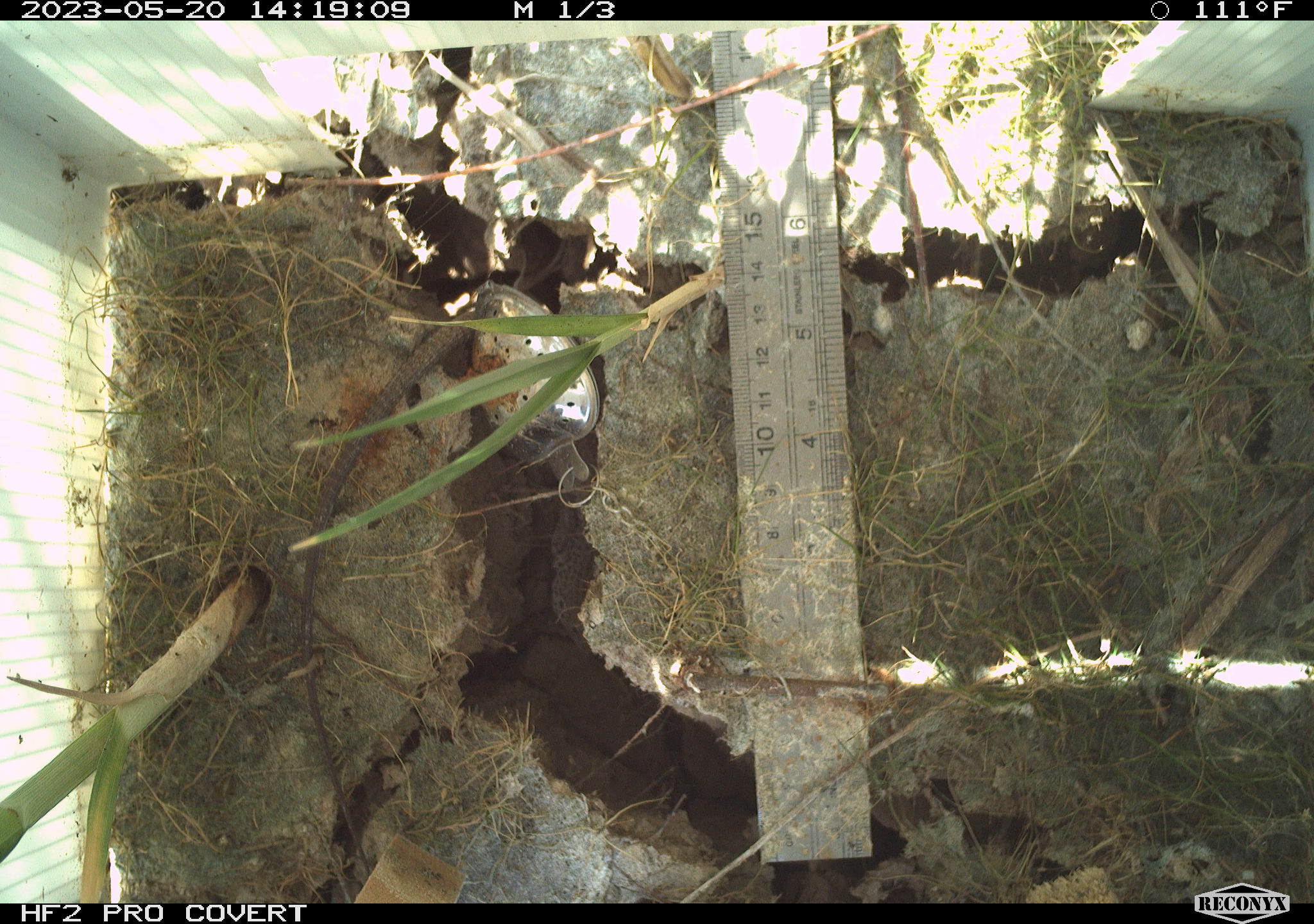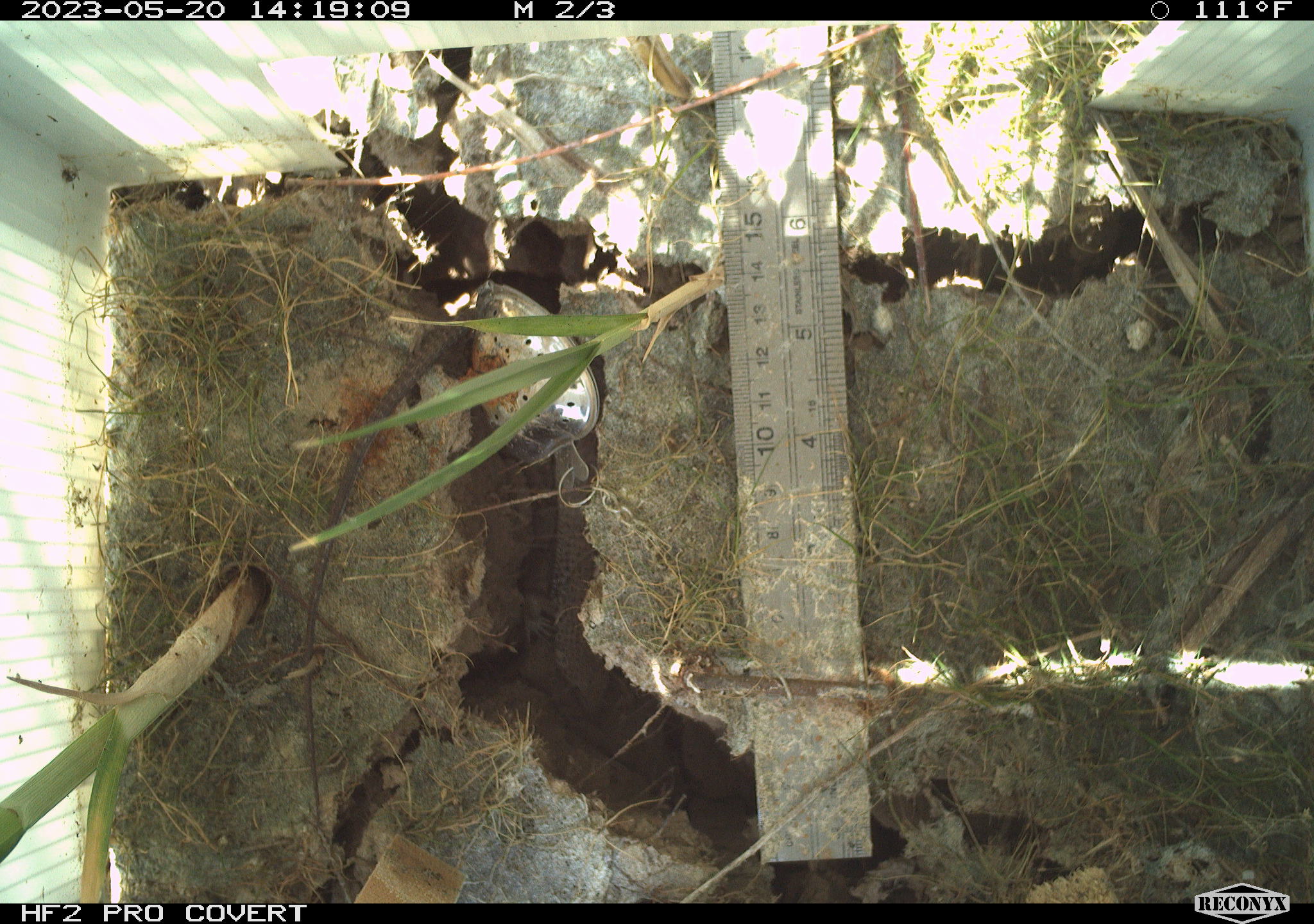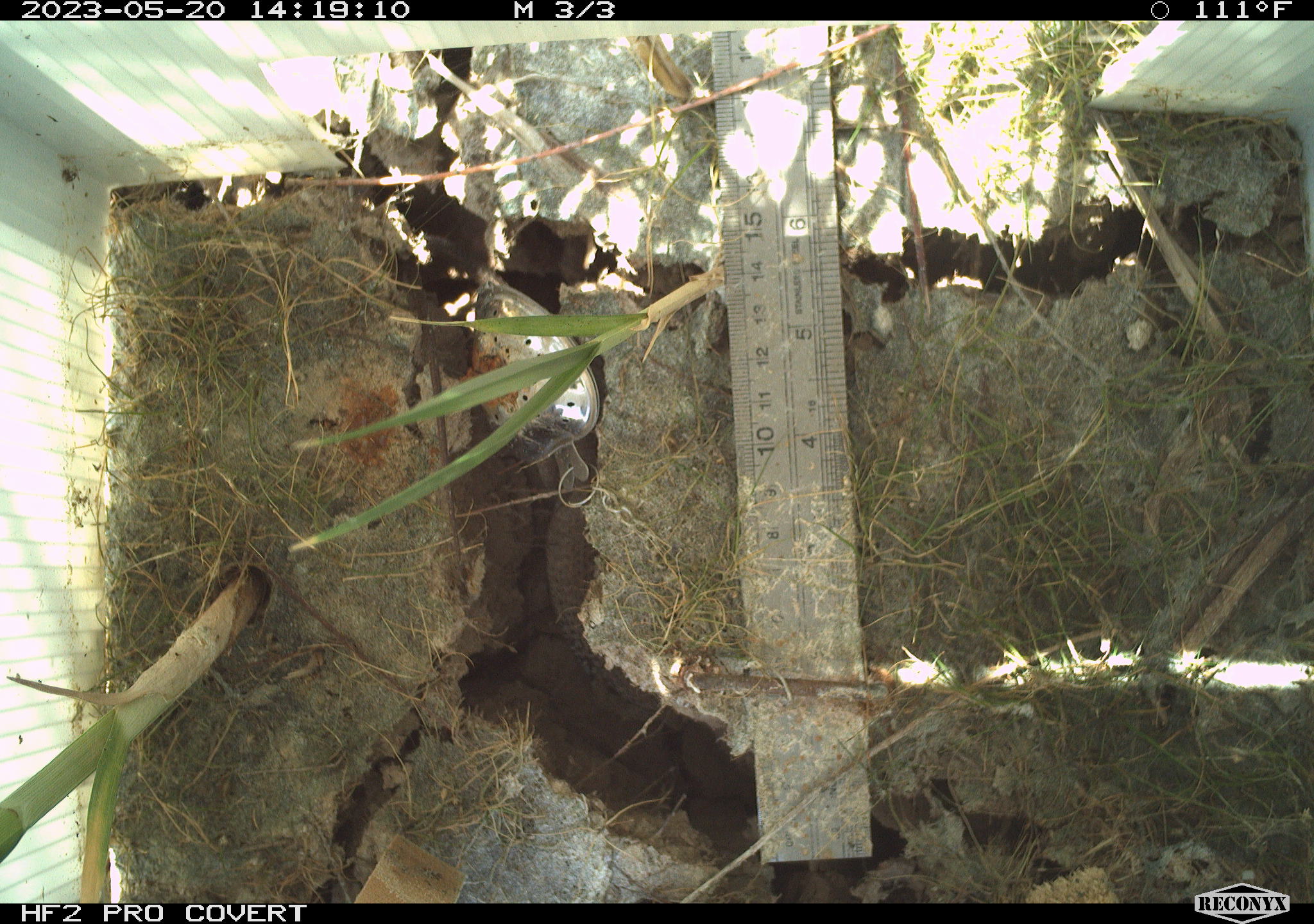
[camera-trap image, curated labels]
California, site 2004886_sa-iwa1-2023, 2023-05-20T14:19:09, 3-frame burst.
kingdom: Animalia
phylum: Chordata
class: Reptilia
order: Squamata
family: Teiidae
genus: Aspidoscelis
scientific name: Aspidoscelis tigris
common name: western whiptail